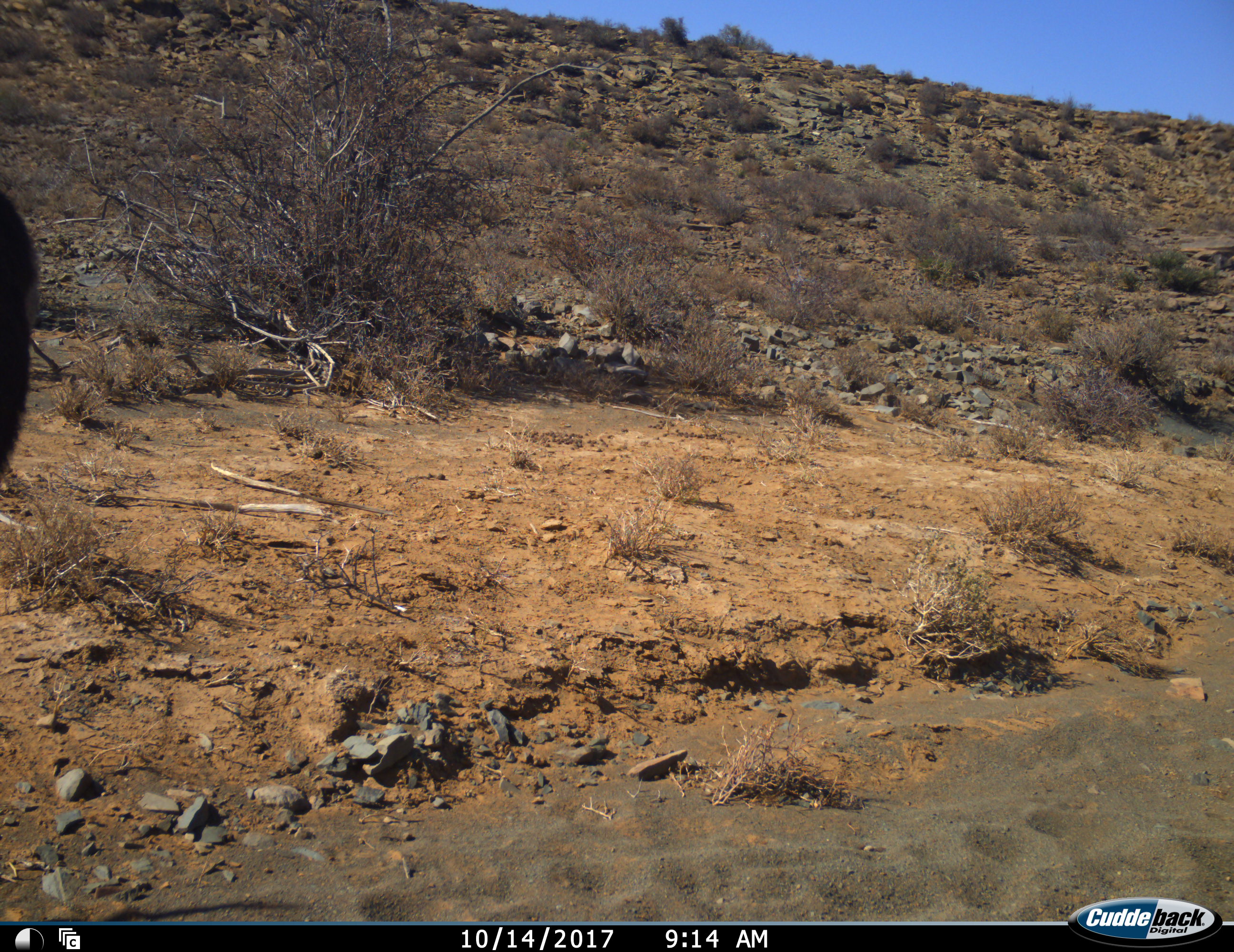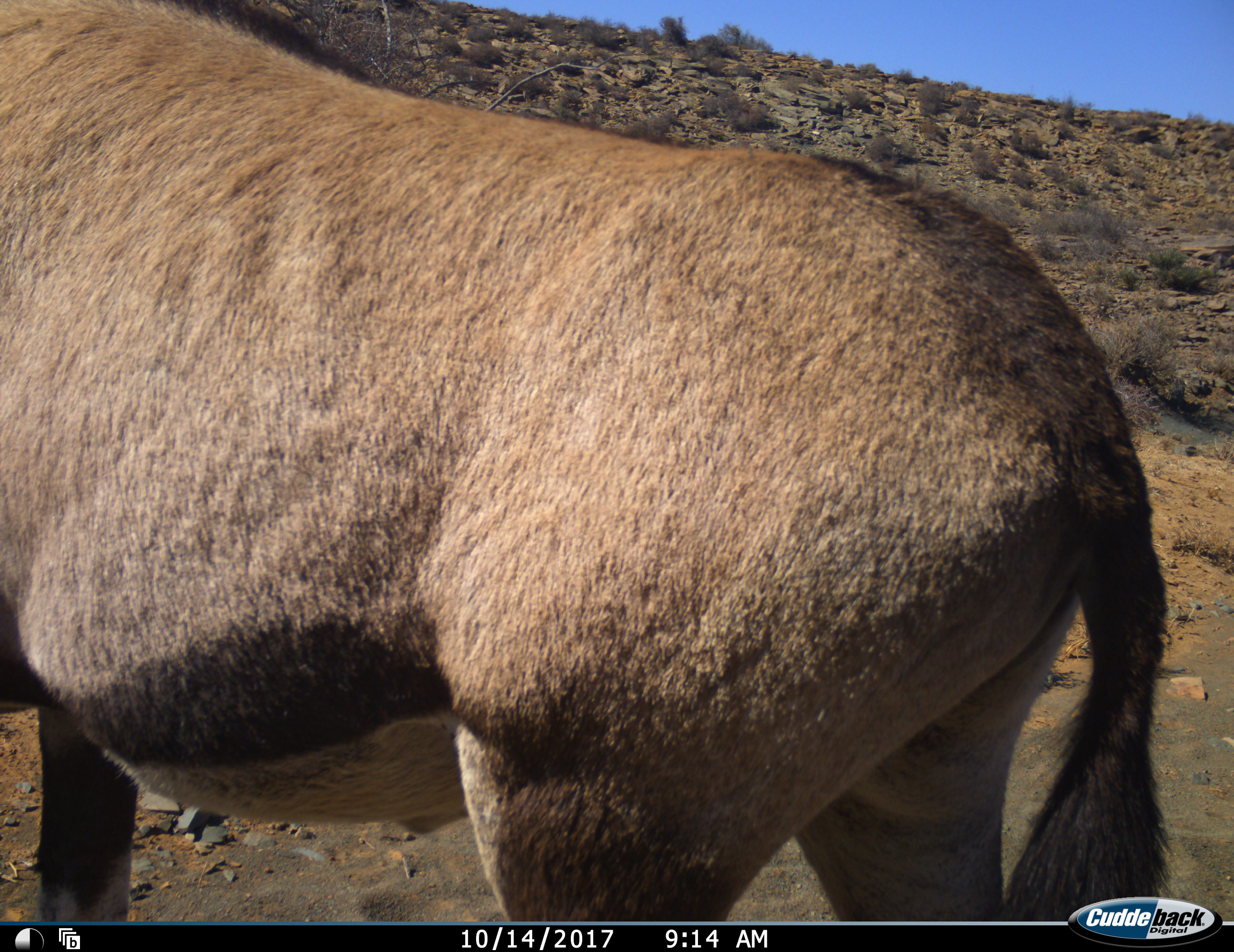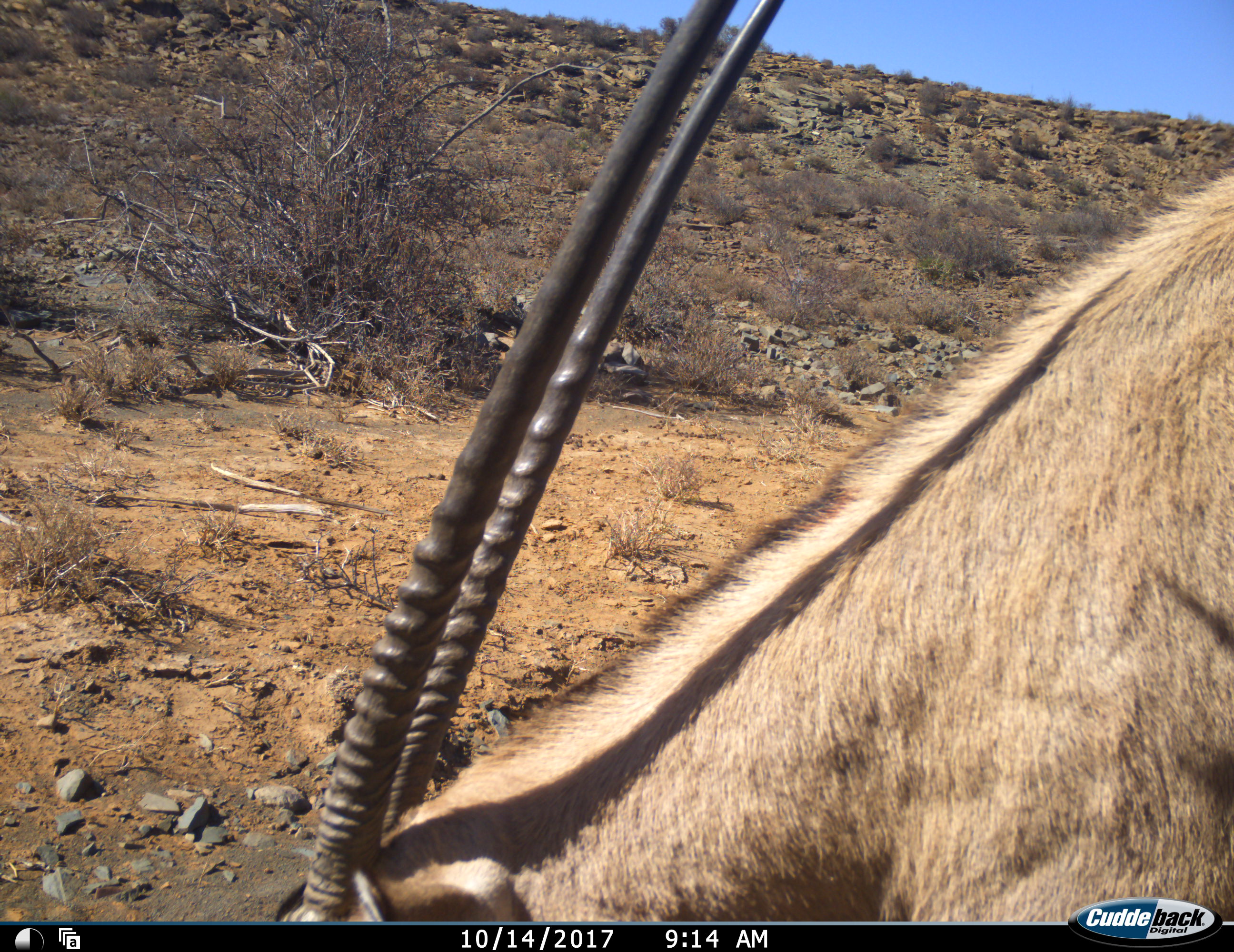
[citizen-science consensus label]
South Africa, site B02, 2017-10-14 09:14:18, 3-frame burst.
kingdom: Animalia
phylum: Chordata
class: Mammalia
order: Artiodactyla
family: Bovidae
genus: Oryx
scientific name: Oryx gazella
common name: gemsbok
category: gemsbokoryx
Gemsbokoryx (gemsbok) (Oryx gazella), count 1. Behavior (volunteer vote fractions): standing 11%, resting 0%, moving 89%, interacting 0%. Young present (vote fraction): 0%. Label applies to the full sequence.